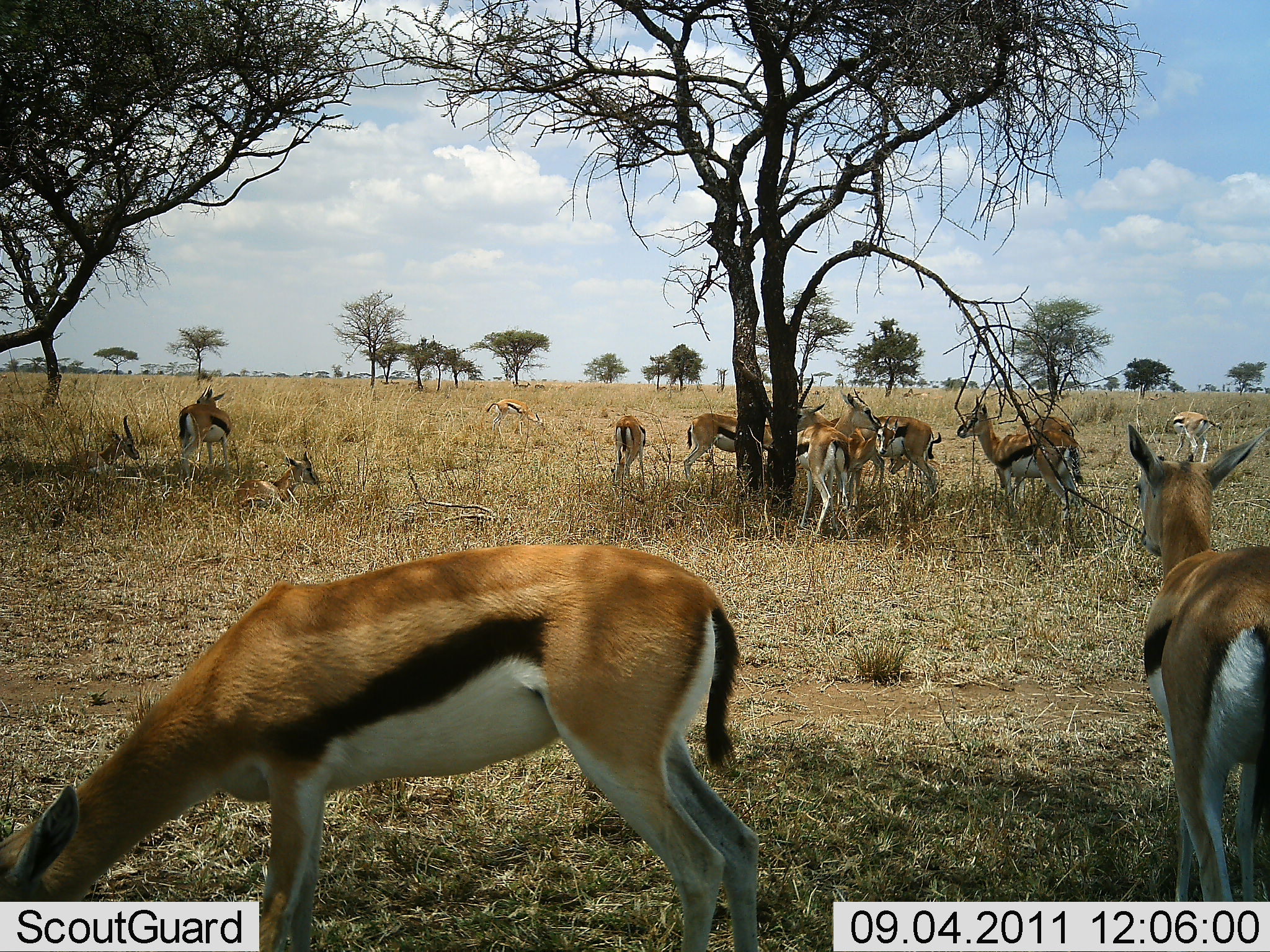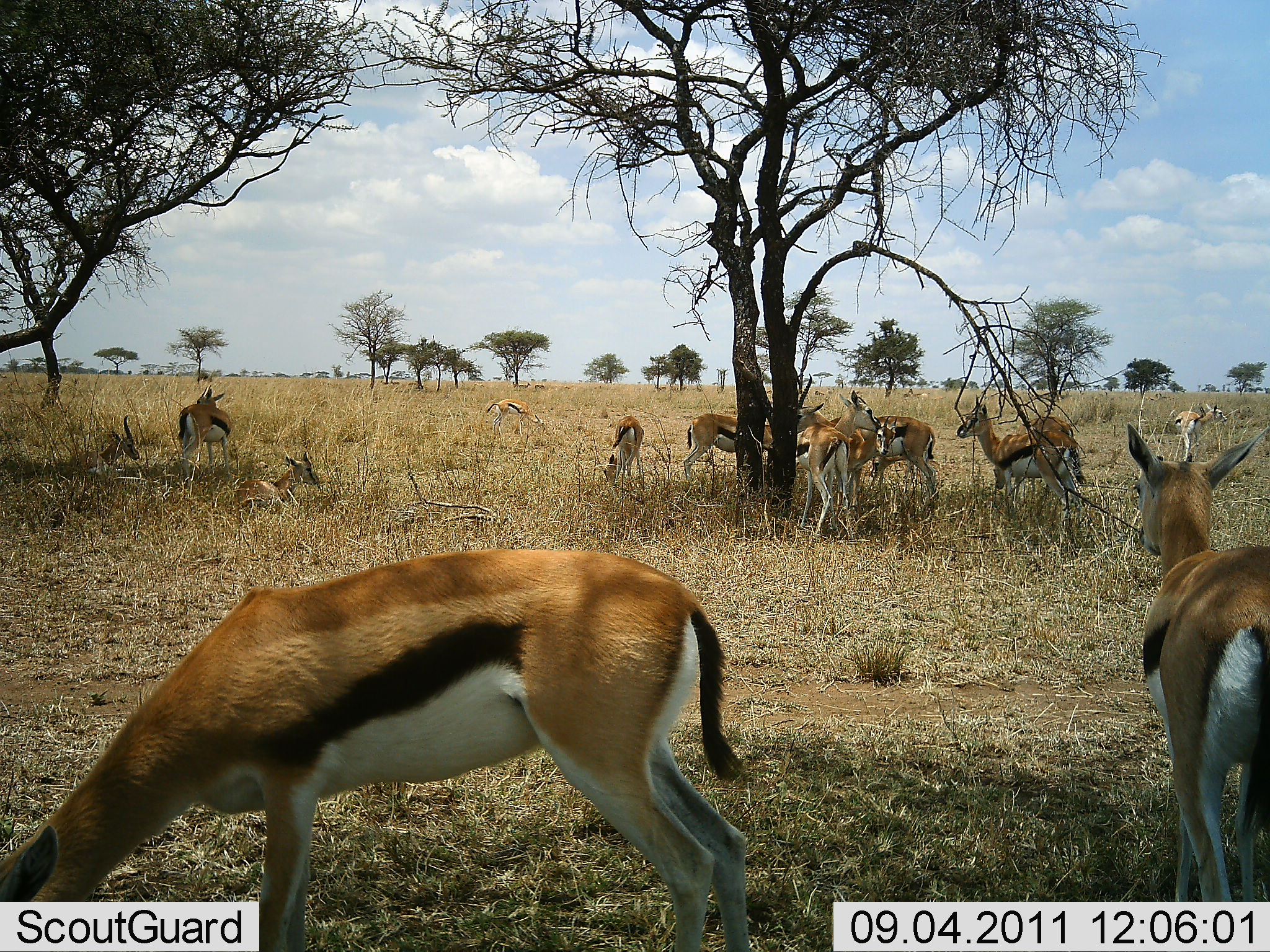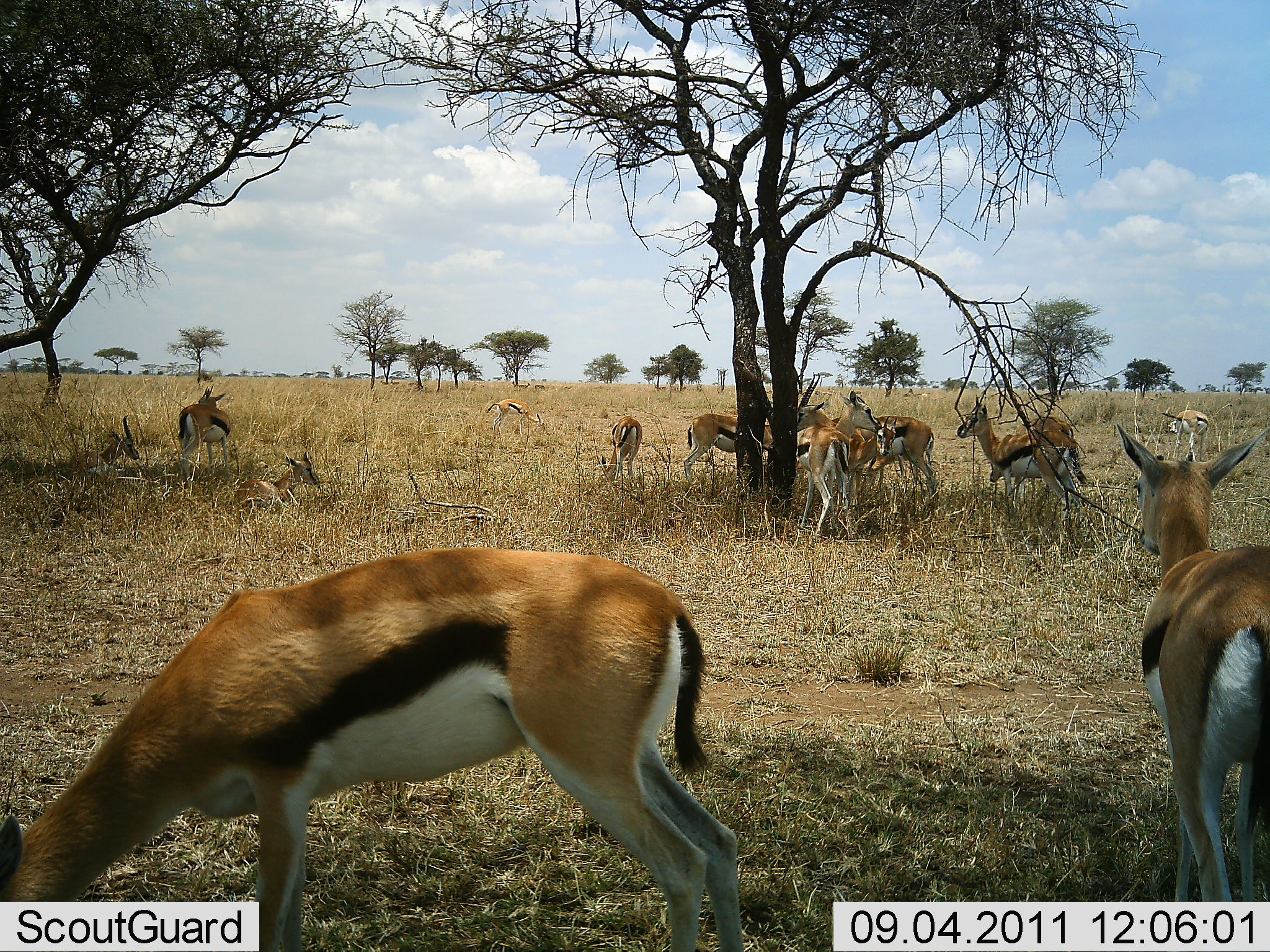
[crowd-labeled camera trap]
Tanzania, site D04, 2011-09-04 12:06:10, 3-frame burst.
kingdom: Animalia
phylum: Chordata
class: Mammalia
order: Artiodactyla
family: Bovidae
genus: Eudorcas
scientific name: Eudorcas thomsonii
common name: thomson's gazelle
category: gazellethomsons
Gazellethomsons (thomson's gazelle) (Eudorcas thomsonii), count 11-50. Behavior (volunteer vote fractions): standing 82%, resting 45%, moving 18%, interacting 9%. Young present (vote fraction): 18%. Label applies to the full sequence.